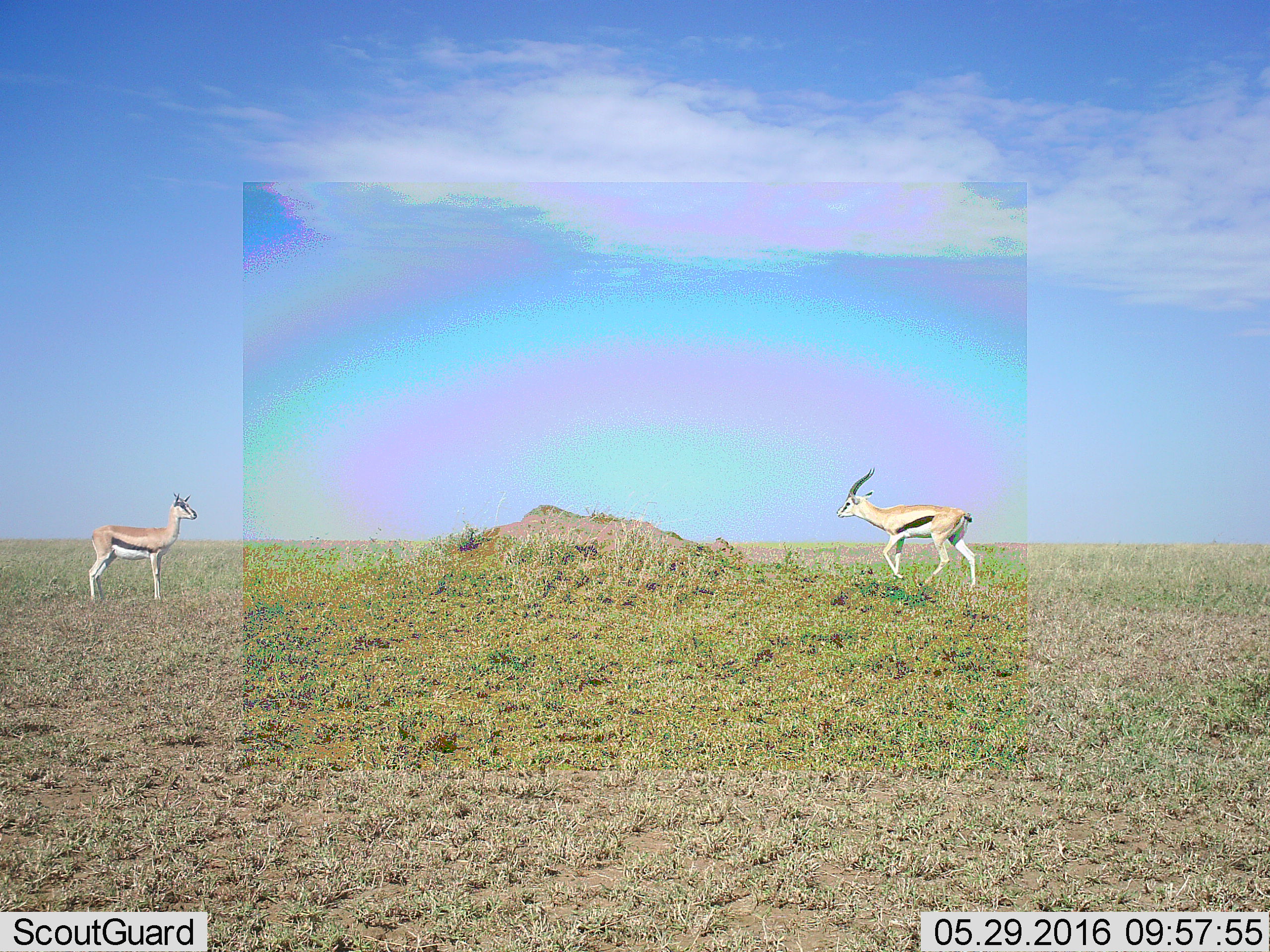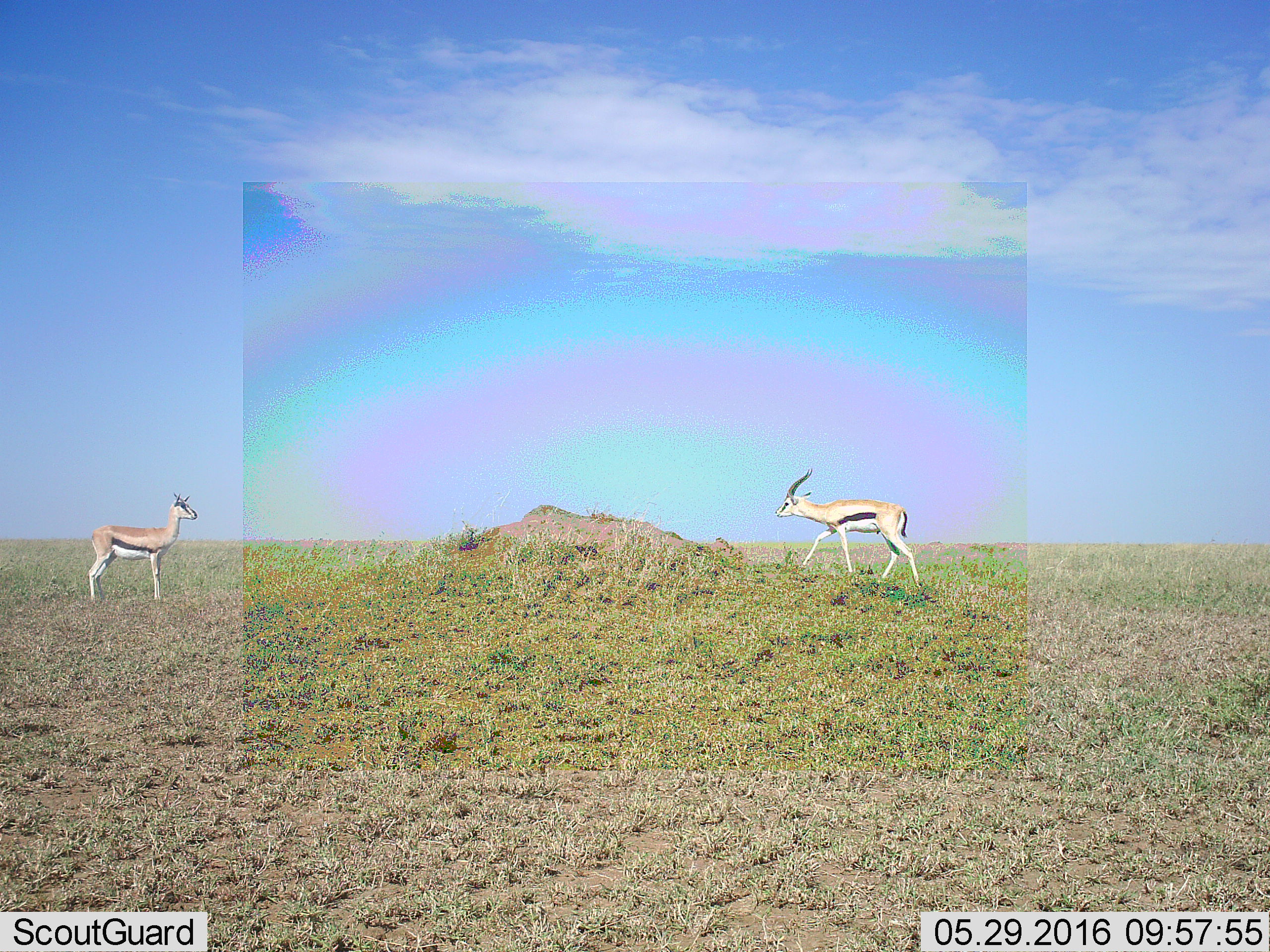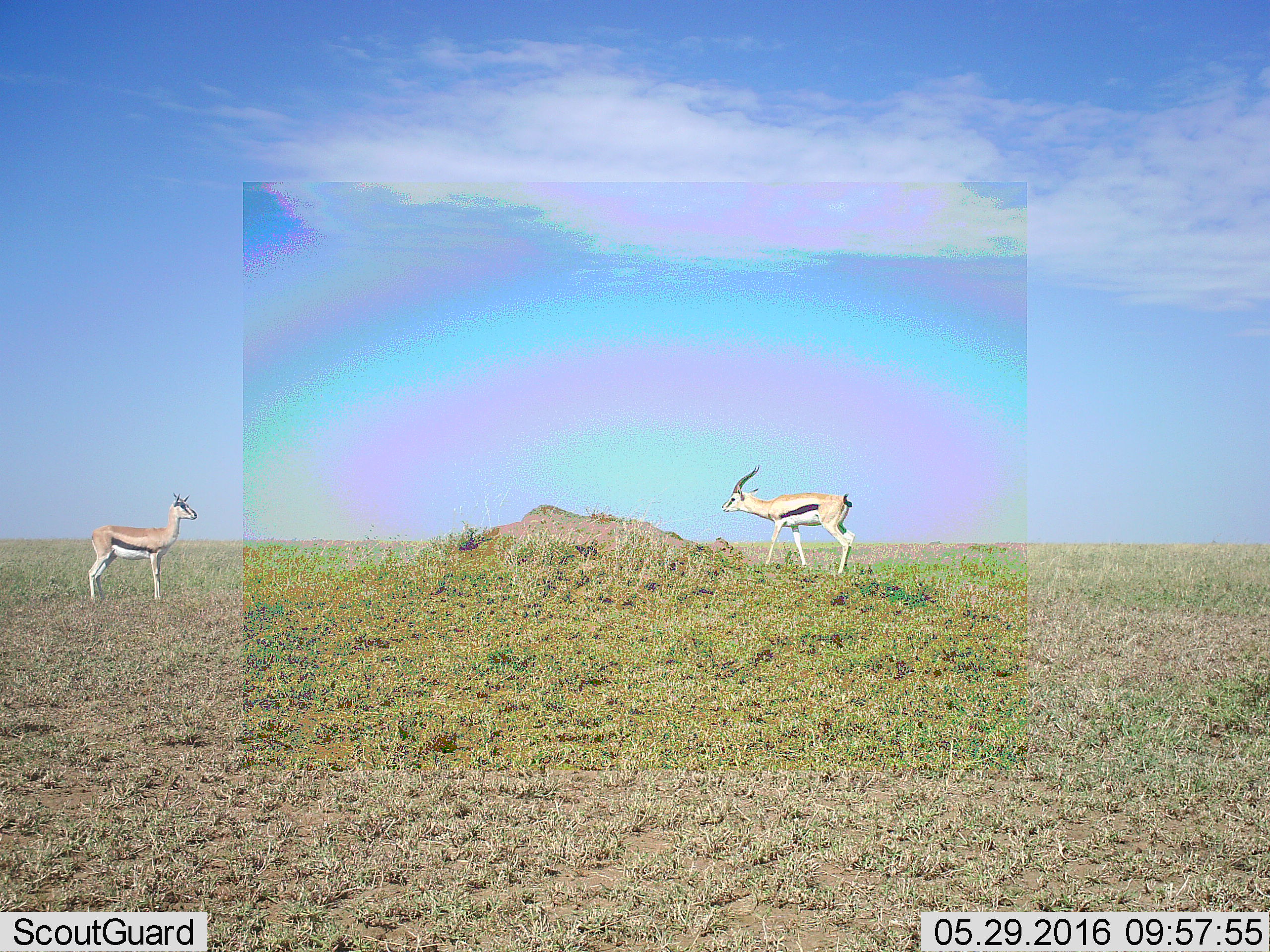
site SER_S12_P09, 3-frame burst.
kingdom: Animalia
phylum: Chordata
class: Mammalia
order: Artiodactyla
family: Bovidae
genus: Eudorcas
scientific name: Eudorcas thomsonii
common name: thomson's gazelle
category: gazellethomsons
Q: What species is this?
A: Gazellethomsons (thomson's gazelle) (Eudorcas thomsonii).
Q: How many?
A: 2.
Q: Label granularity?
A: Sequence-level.